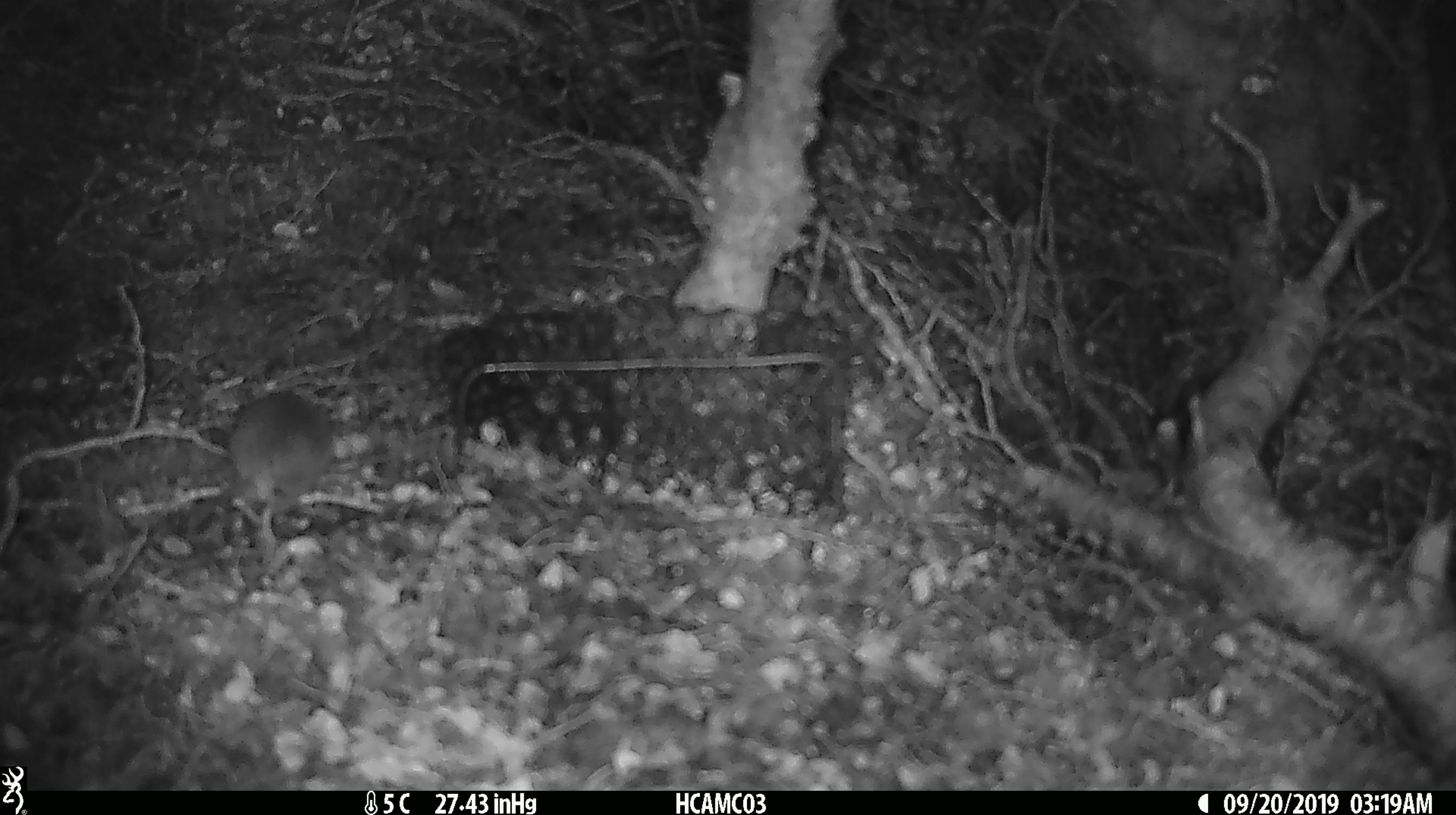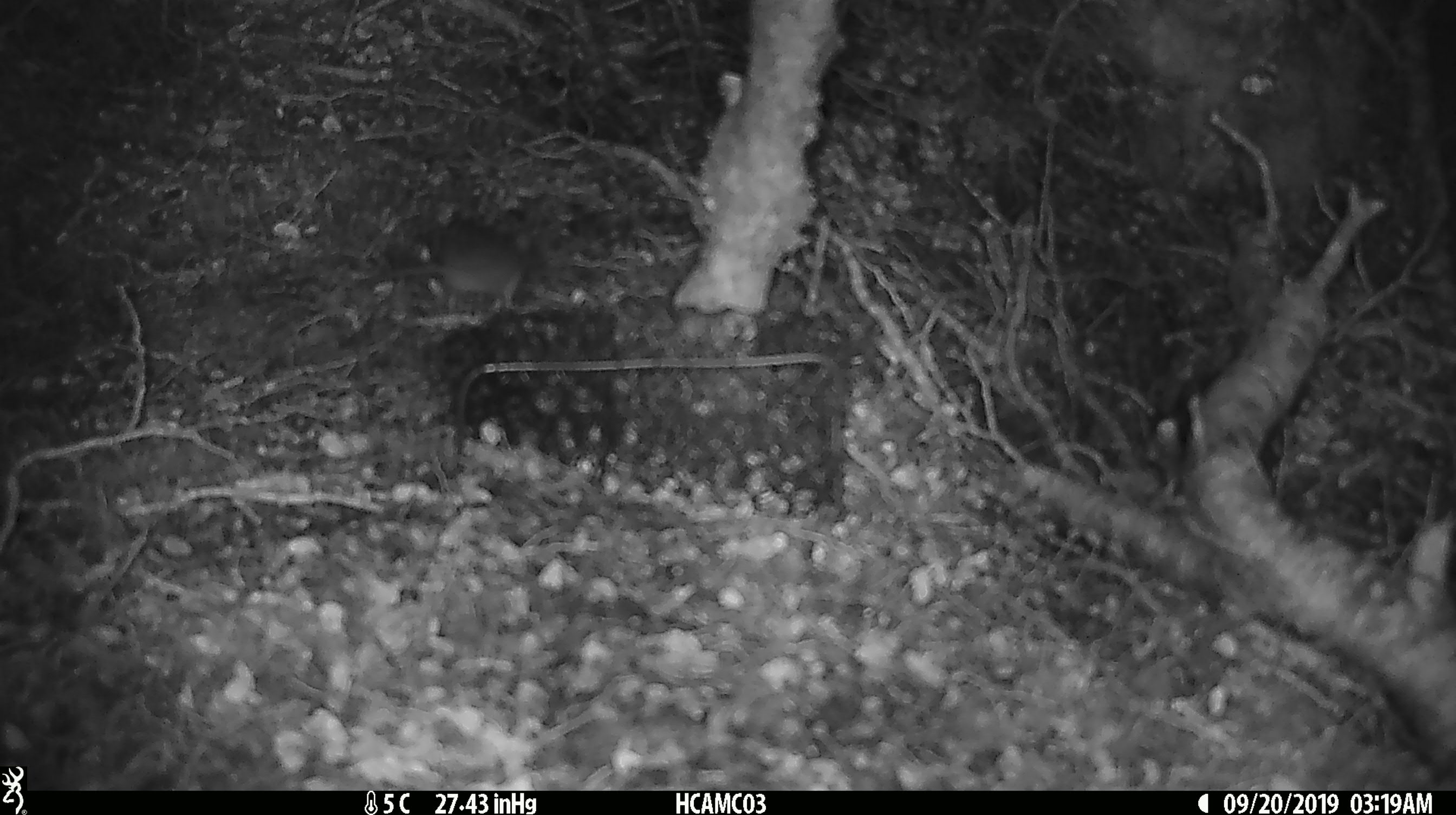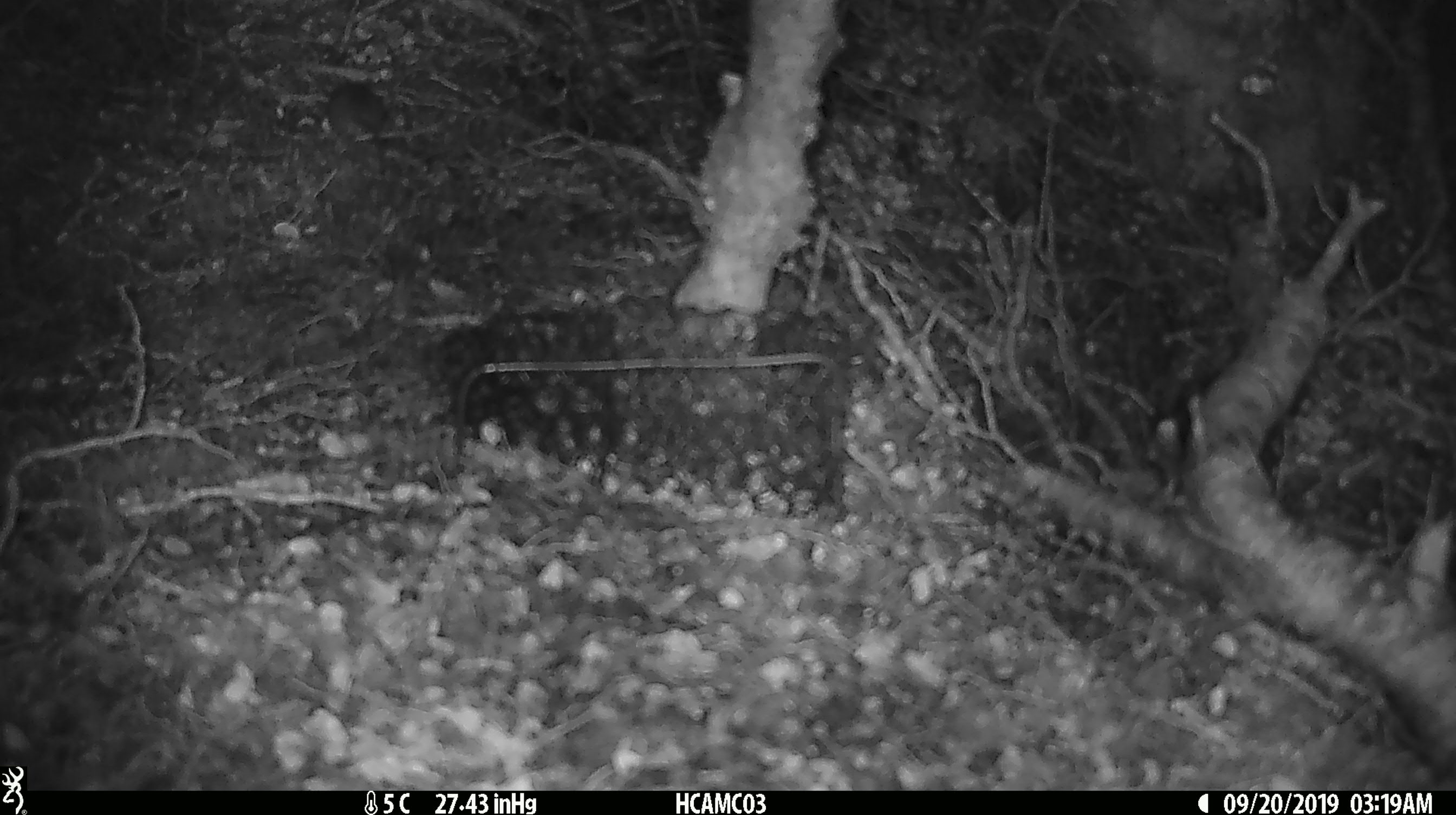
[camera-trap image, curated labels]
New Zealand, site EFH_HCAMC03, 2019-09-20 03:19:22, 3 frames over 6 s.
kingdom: Animalia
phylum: Chordata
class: Mammalia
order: Rodentia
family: Muridae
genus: Mus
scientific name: Mus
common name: mouse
Mouse (Mus).